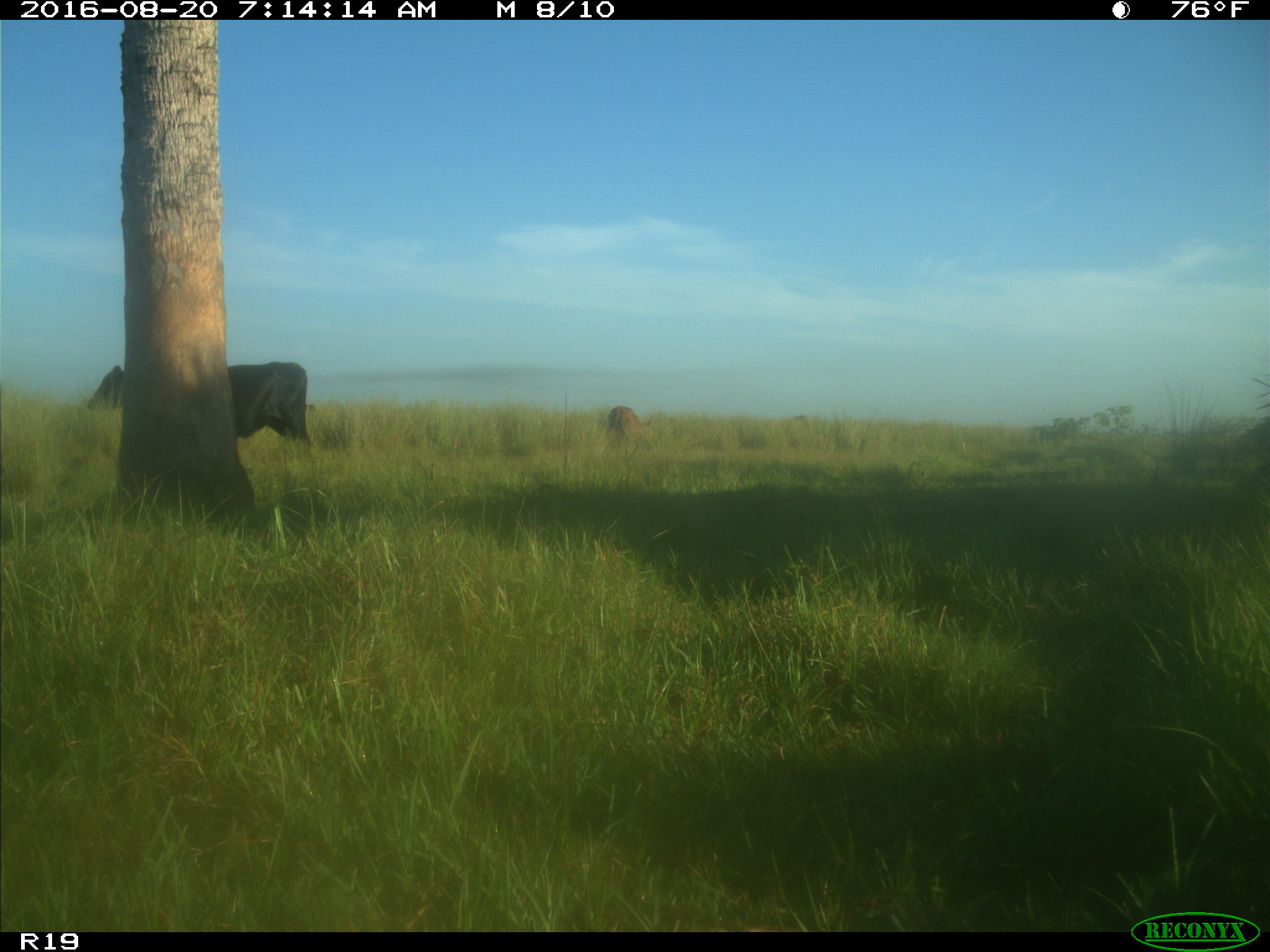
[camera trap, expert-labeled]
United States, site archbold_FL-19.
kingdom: Animalia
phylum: Chordata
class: Mammalia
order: Artiodactyla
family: Bovidae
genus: Bos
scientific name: Bos taurus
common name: domestic cow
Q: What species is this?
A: Bos taurus (domestic cow).